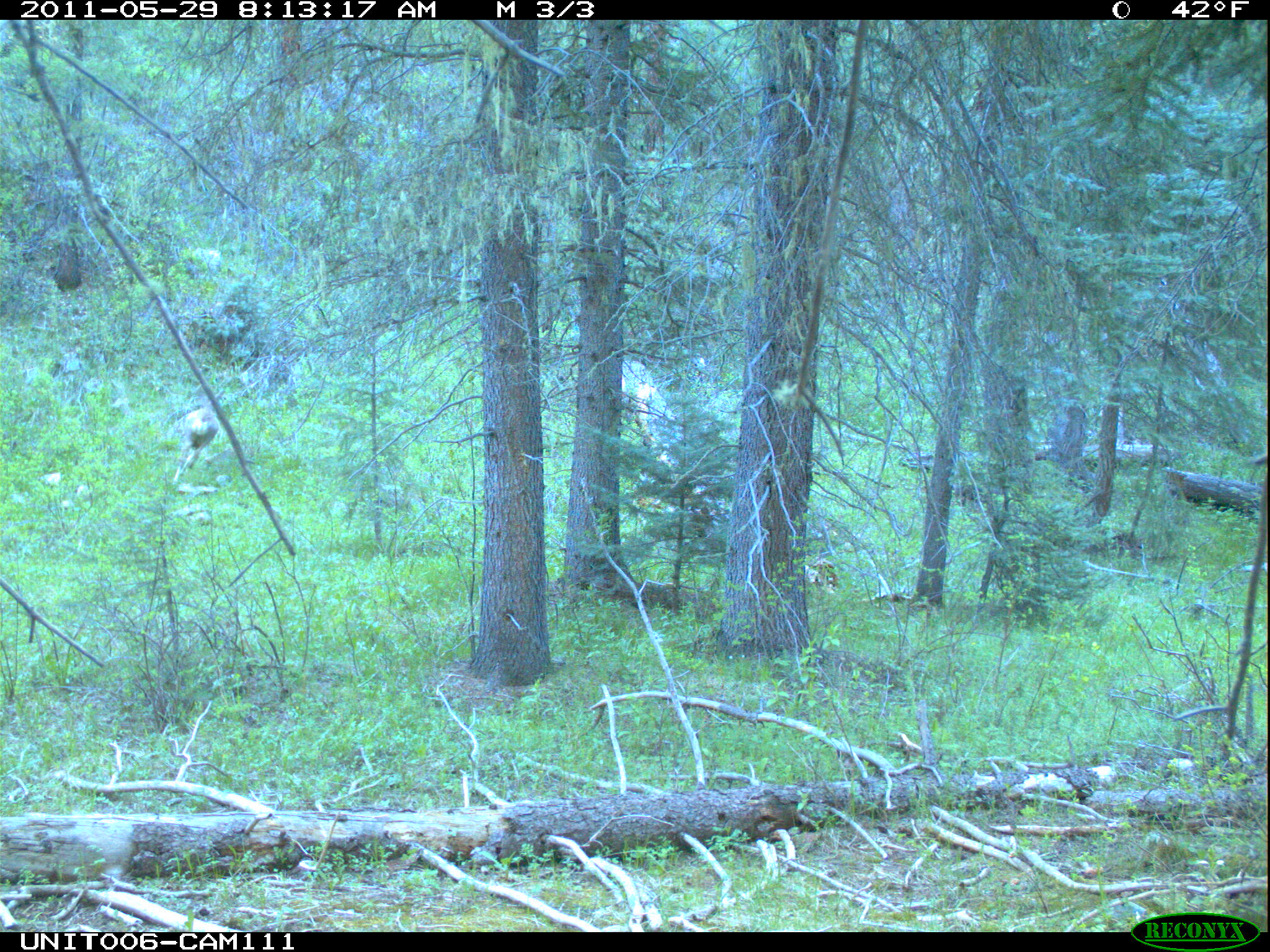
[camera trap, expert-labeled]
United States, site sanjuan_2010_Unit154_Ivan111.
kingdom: Animalia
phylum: Chordata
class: Mammalia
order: Artiodactyla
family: Cervidae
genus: Odocoileus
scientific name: Odocoileus hemionus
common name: mule deer